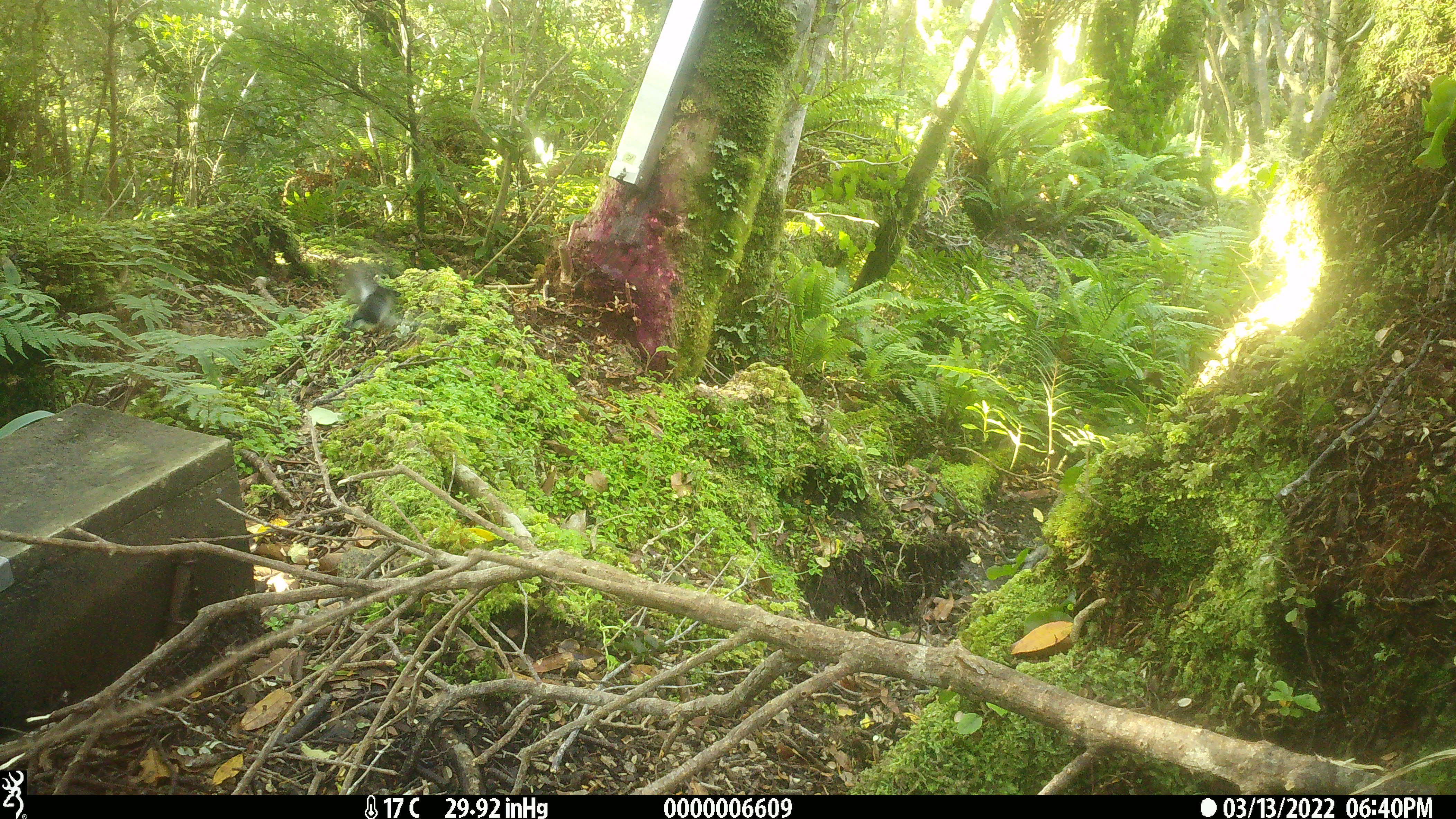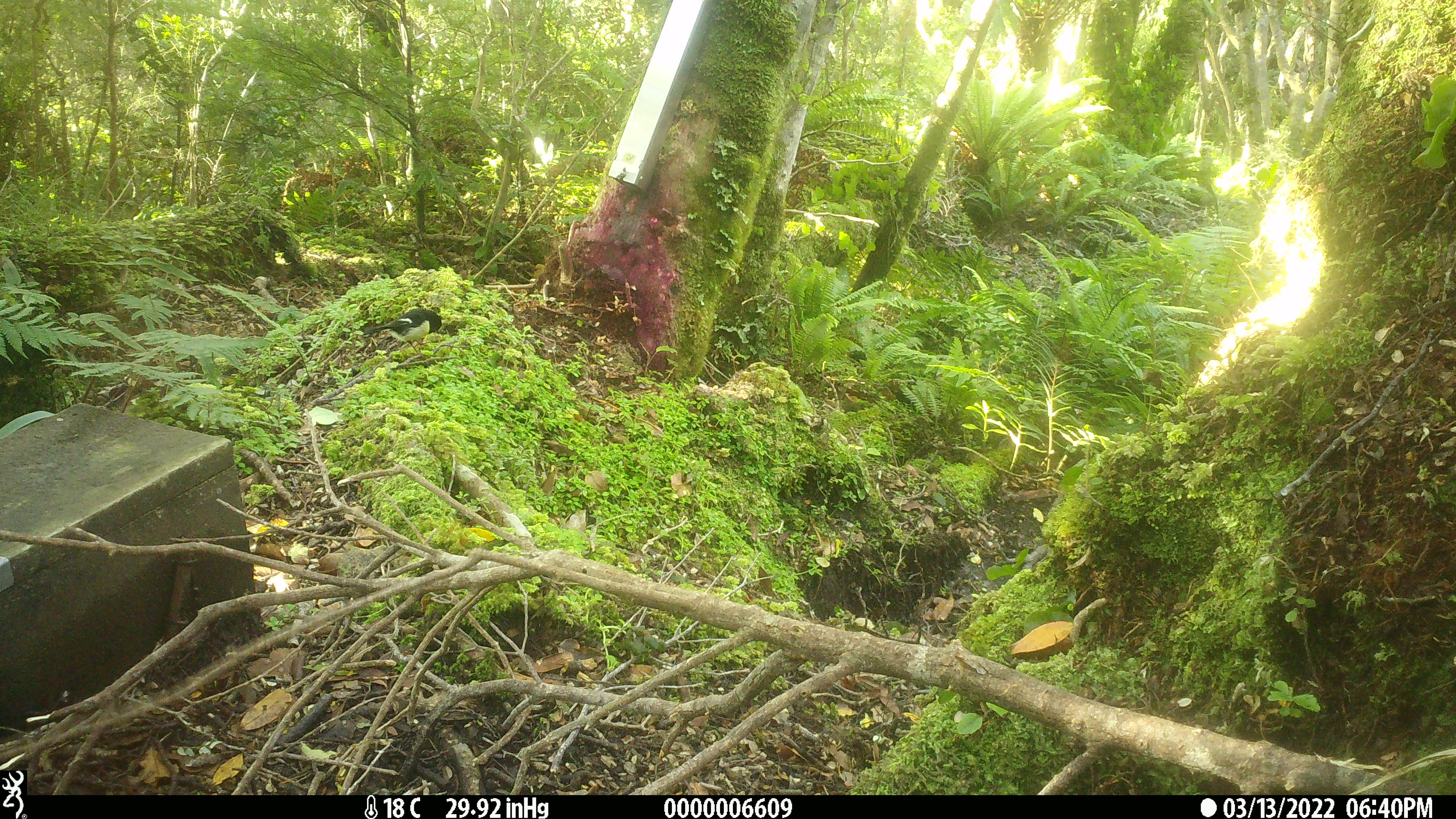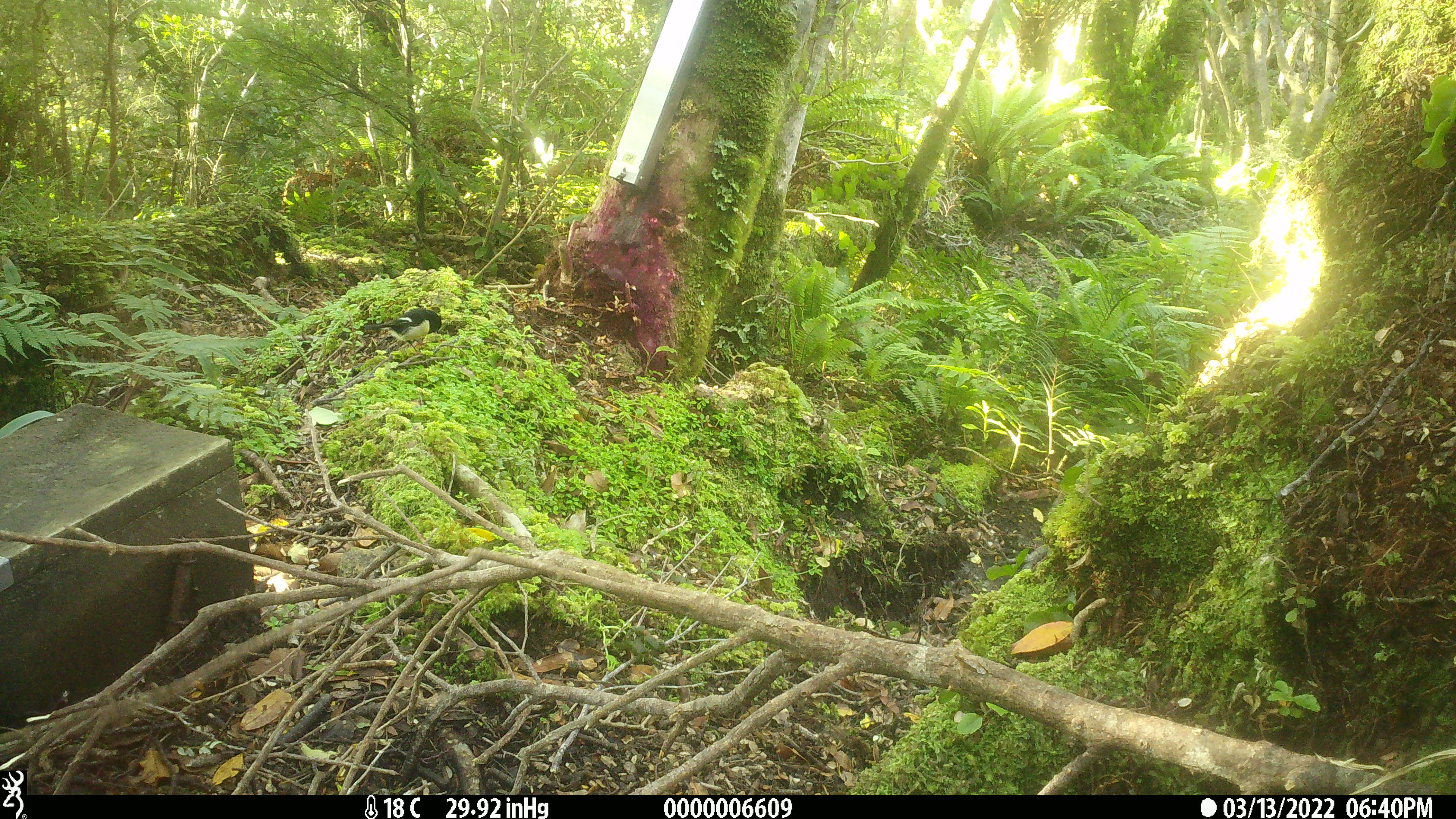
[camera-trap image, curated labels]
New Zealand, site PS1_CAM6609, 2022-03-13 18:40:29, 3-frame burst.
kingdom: Animalia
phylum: Chordata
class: Aves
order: Passeriformes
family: Petroicidae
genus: Petroica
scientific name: Petroica macrocephala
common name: tomtit